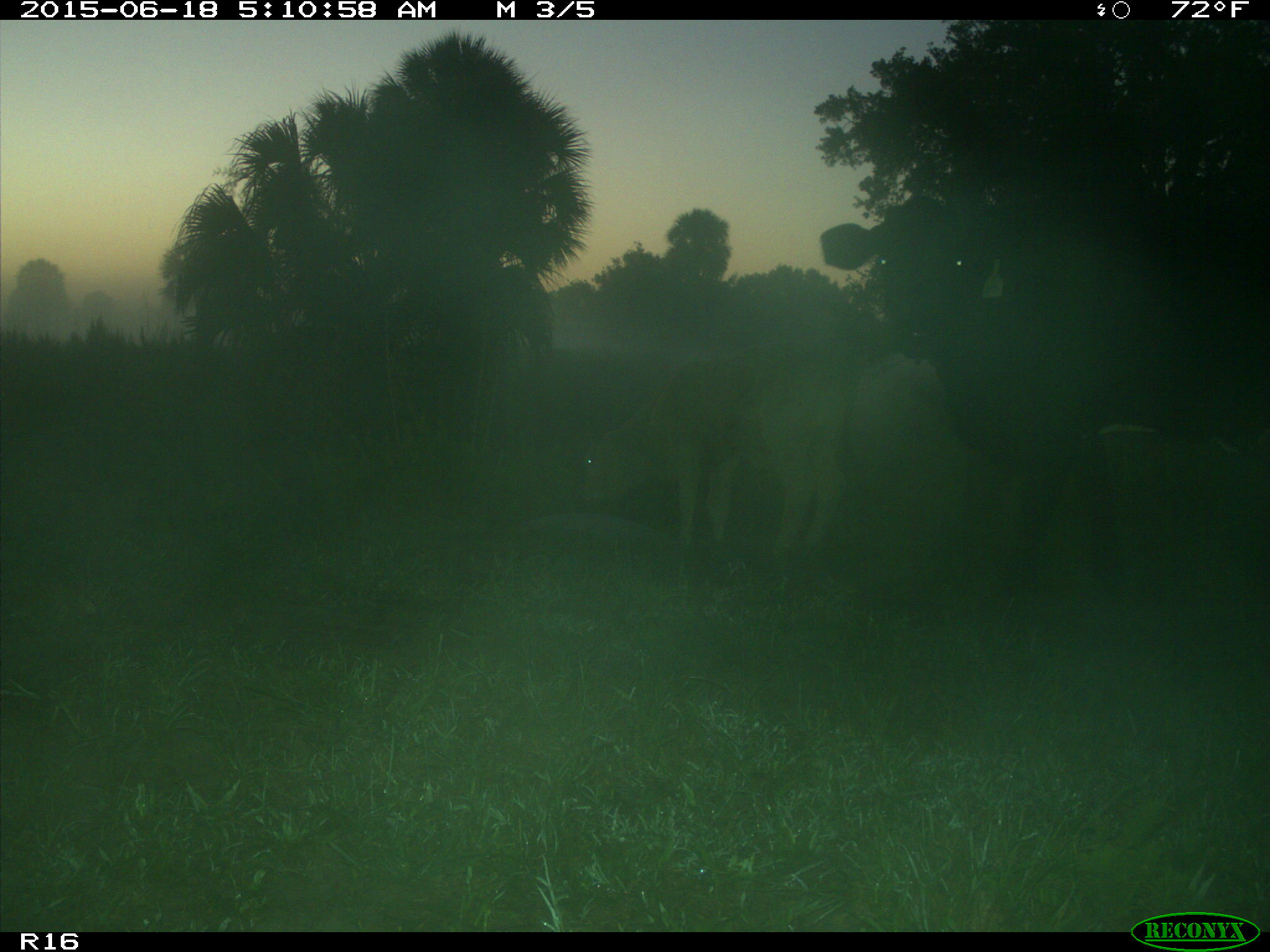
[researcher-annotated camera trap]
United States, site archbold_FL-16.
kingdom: Animalia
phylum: Chordata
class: Mammalia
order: Artiodactyla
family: Bovidae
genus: Bos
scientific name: Bos taurus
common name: domestic cow